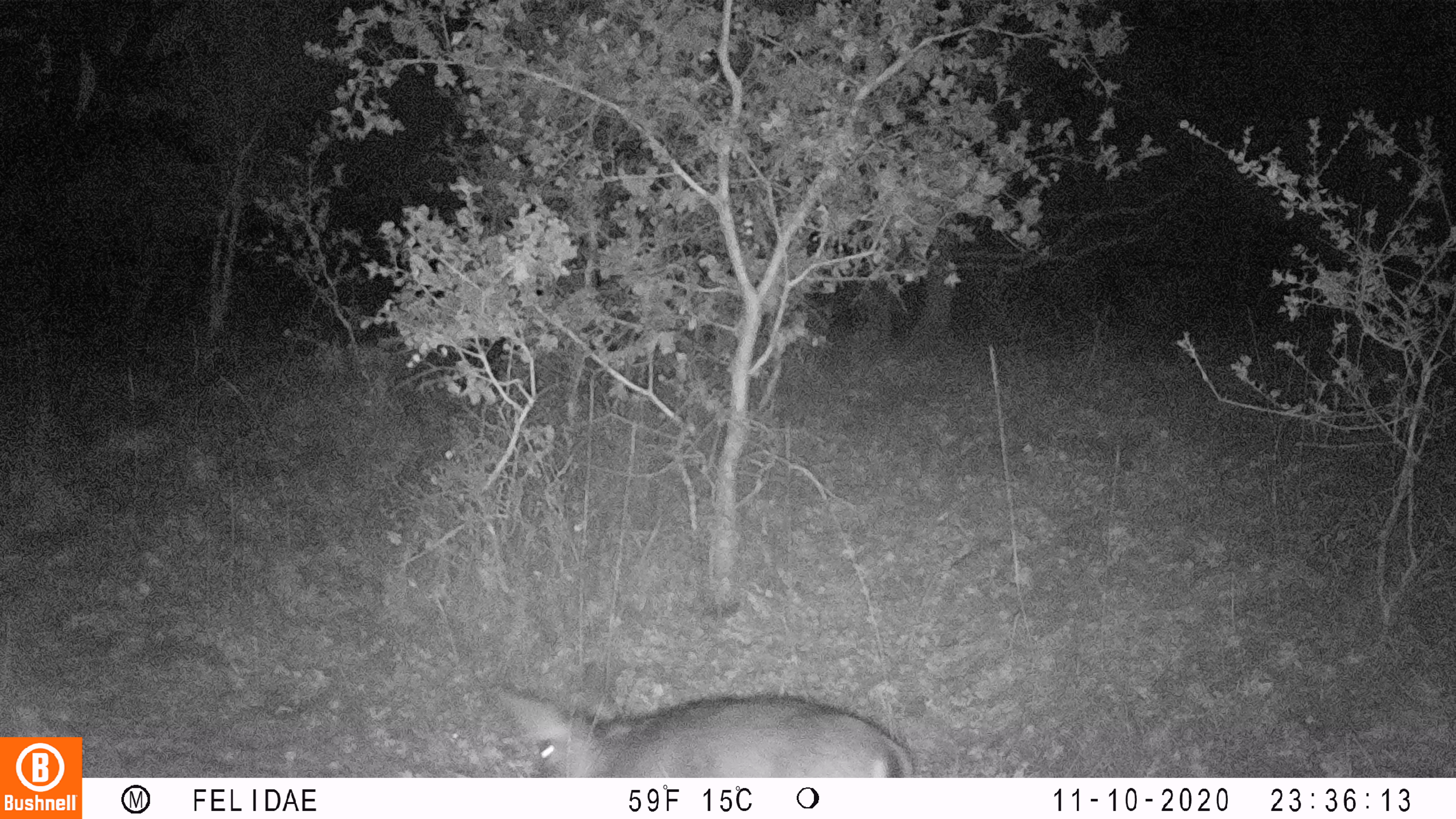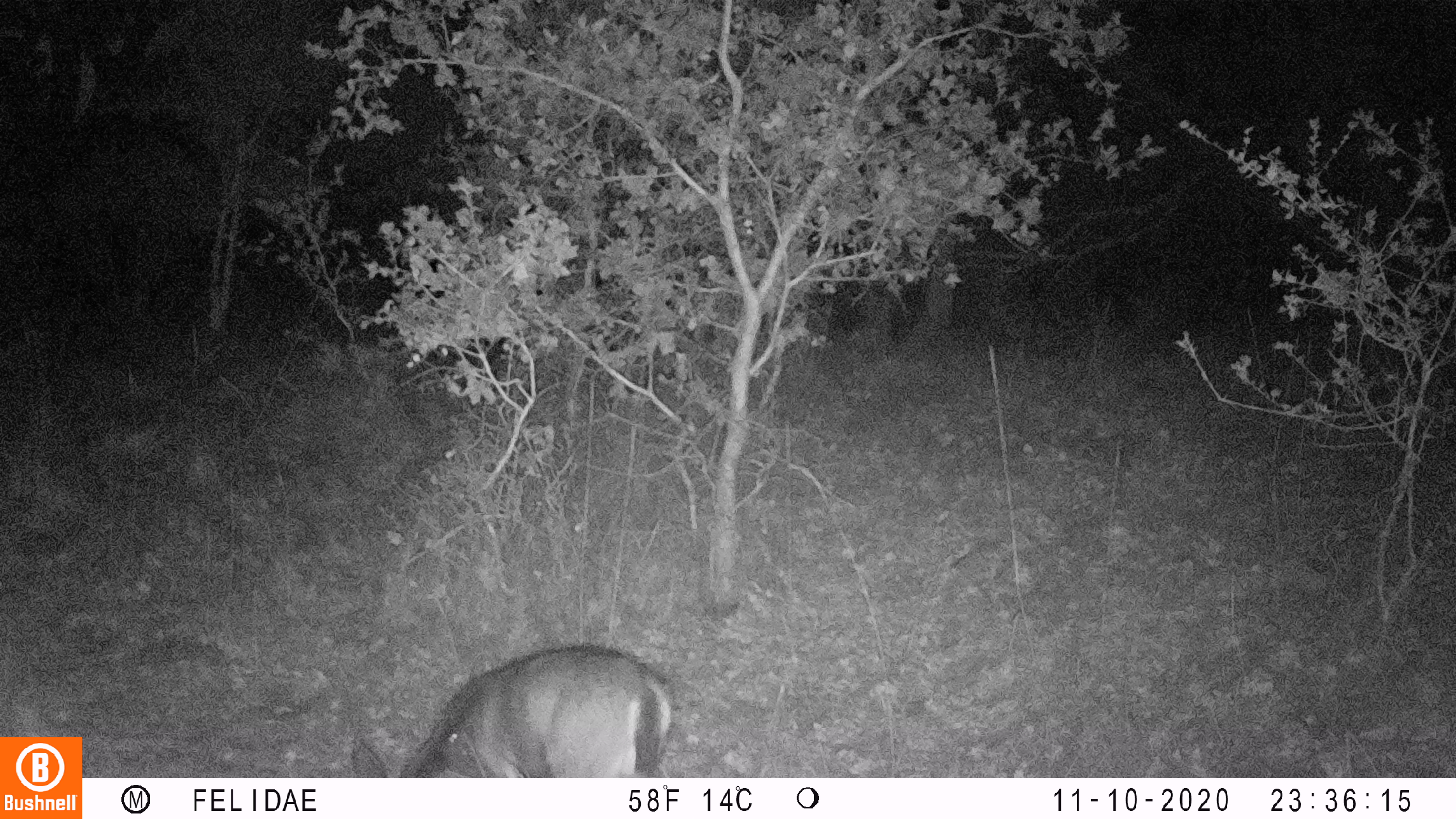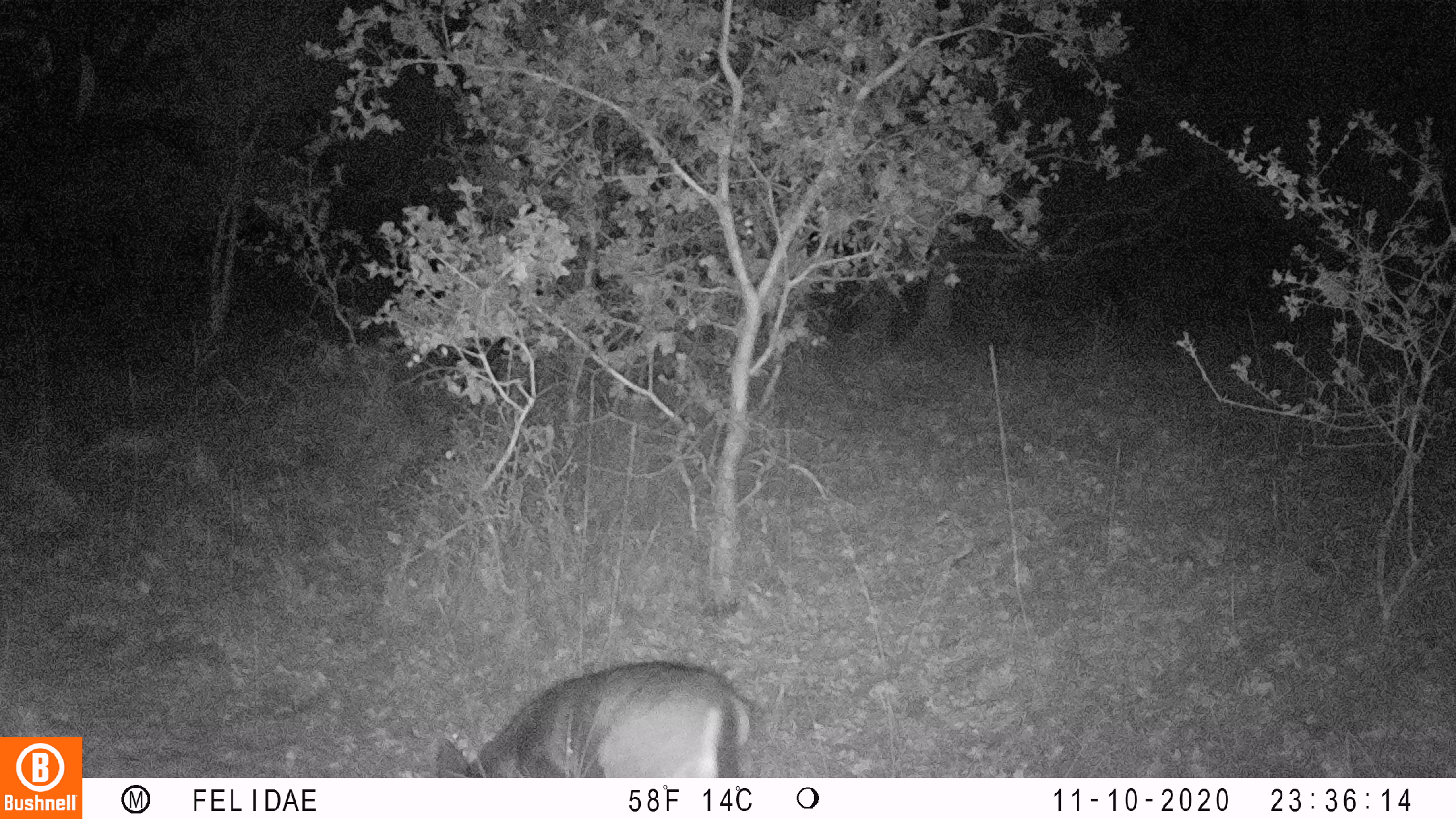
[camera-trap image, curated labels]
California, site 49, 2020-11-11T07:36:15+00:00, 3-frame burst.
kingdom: Animalia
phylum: Chordata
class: Mammalia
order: Artiodactyla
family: Cervidae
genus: Odocoileus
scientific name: Odocoileus hemionus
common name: mule deer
Mule deer (Odocoileus hemionus).